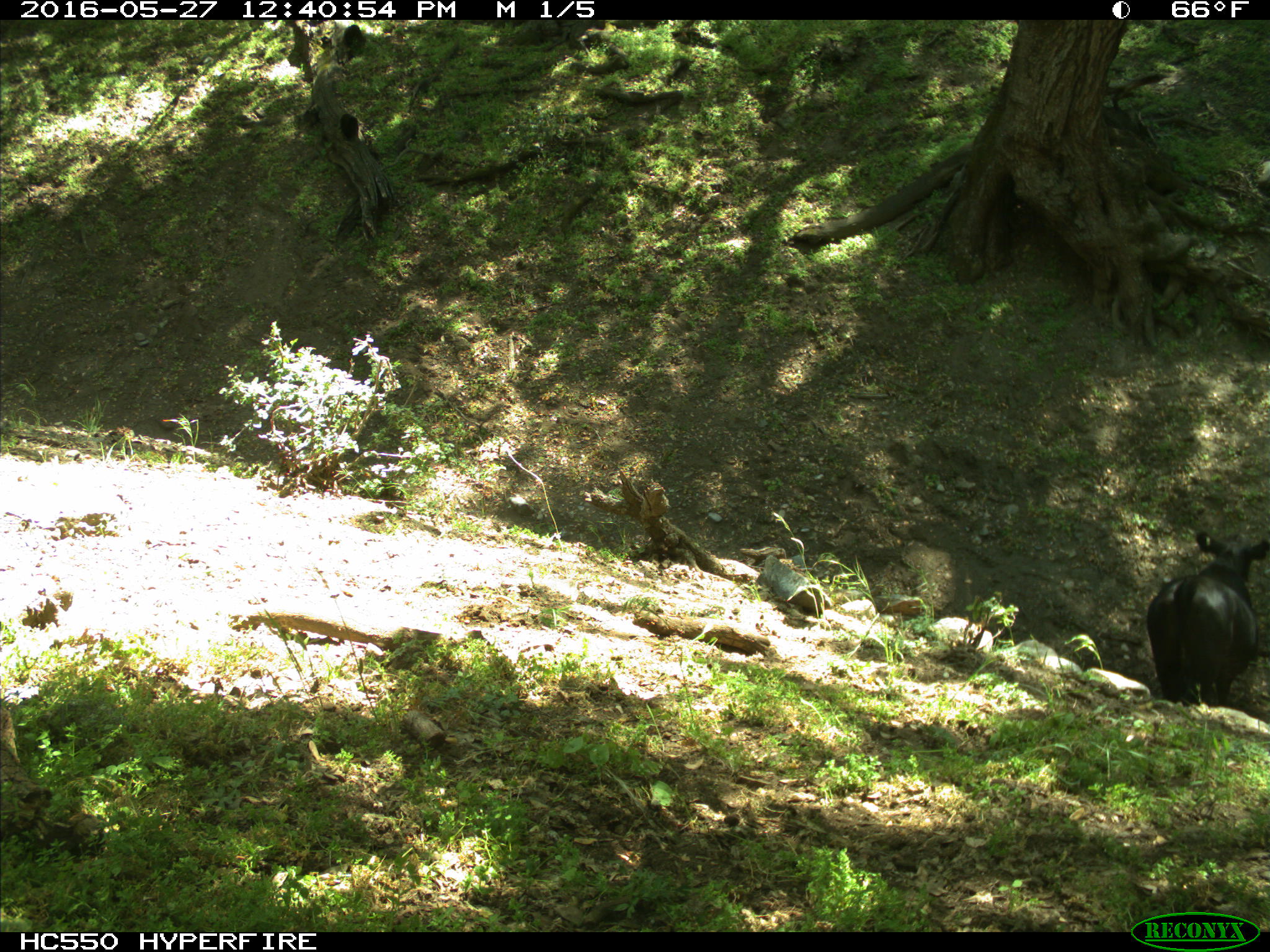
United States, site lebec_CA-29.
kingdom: Animalia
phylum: Chordata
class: Mammalia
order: Artiodactyla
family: Bovidae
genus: Bos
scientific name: Bos taurus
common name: domestic cow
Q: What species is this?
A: Bos taurus (domestic cow).